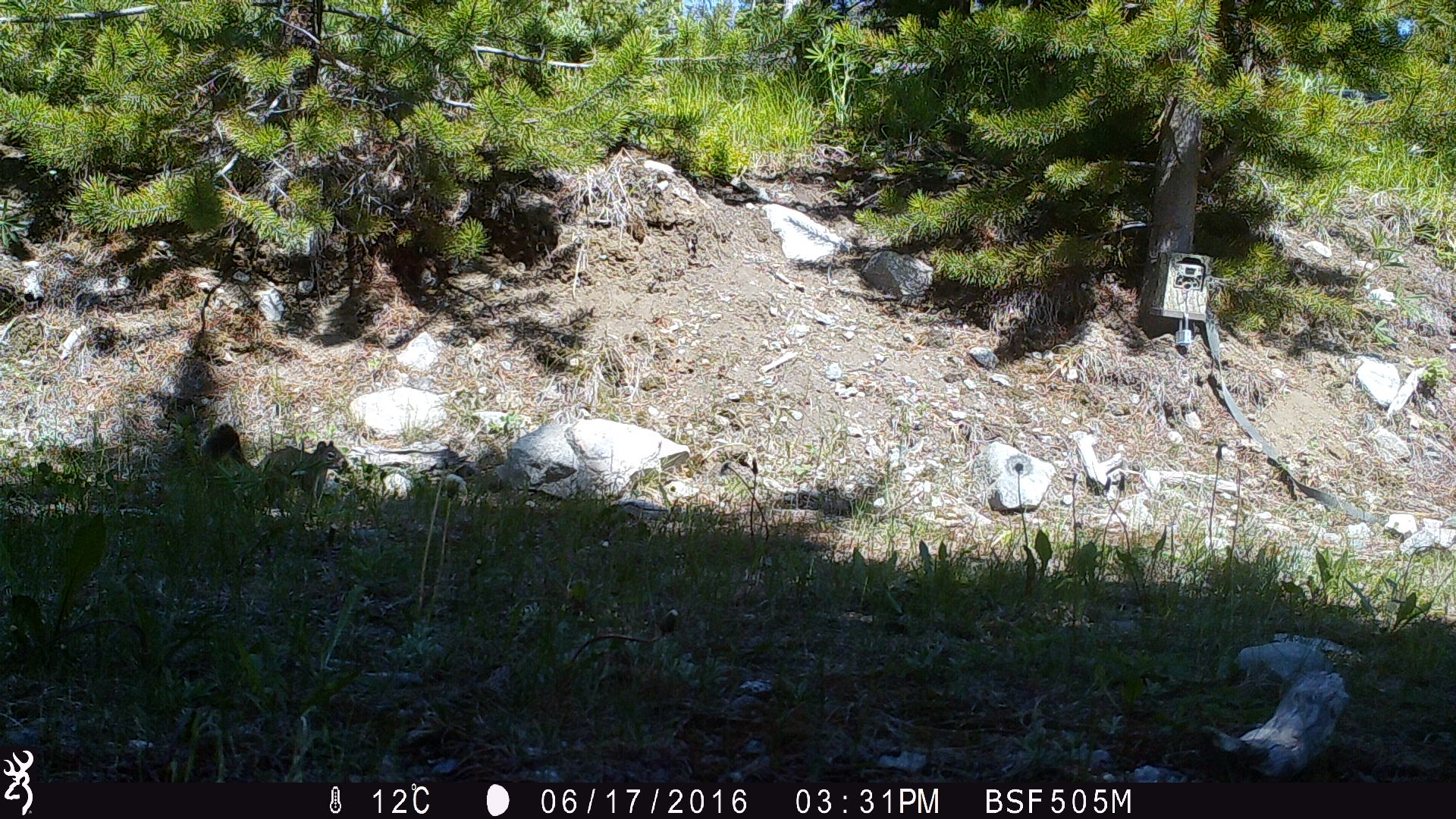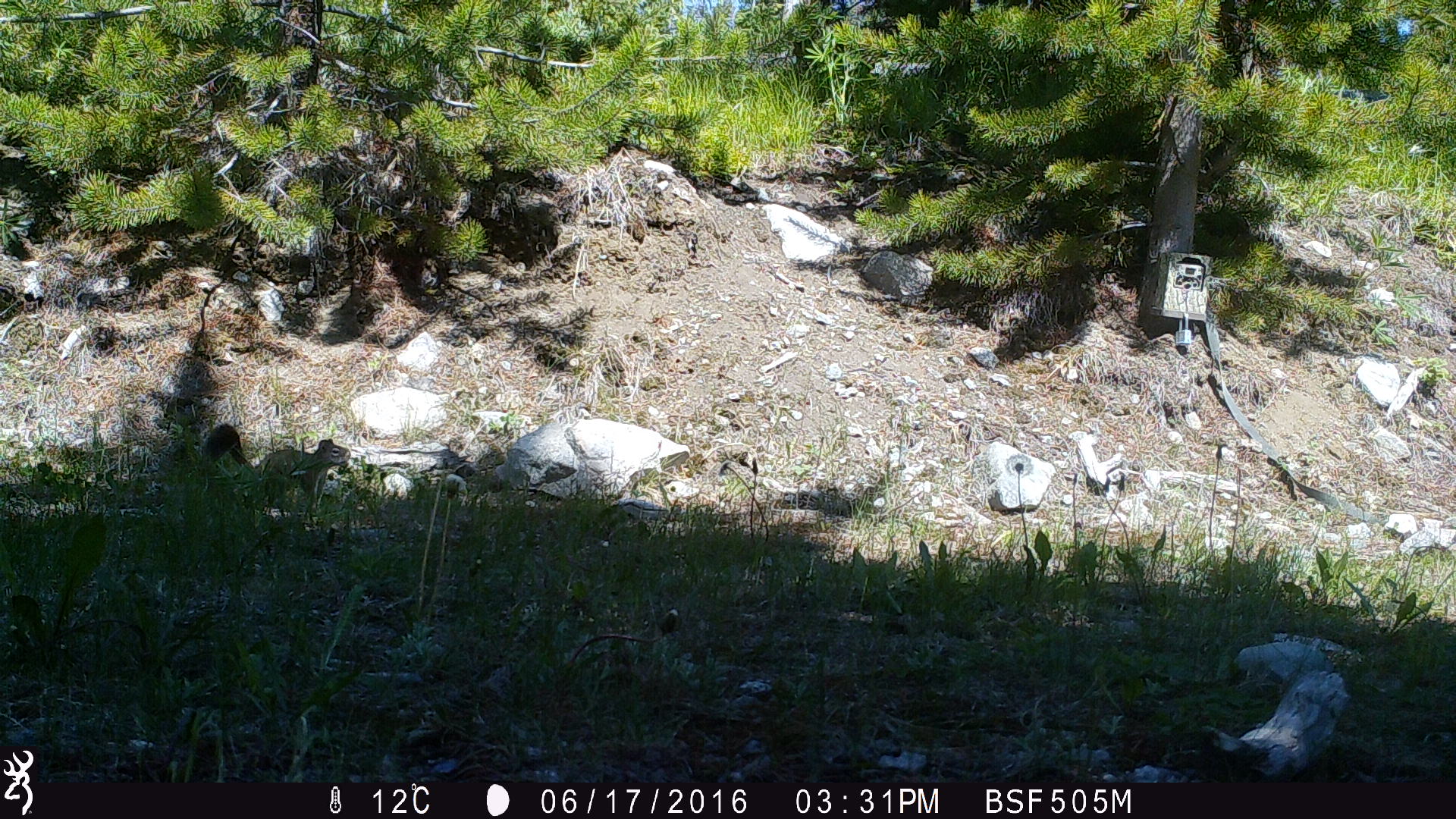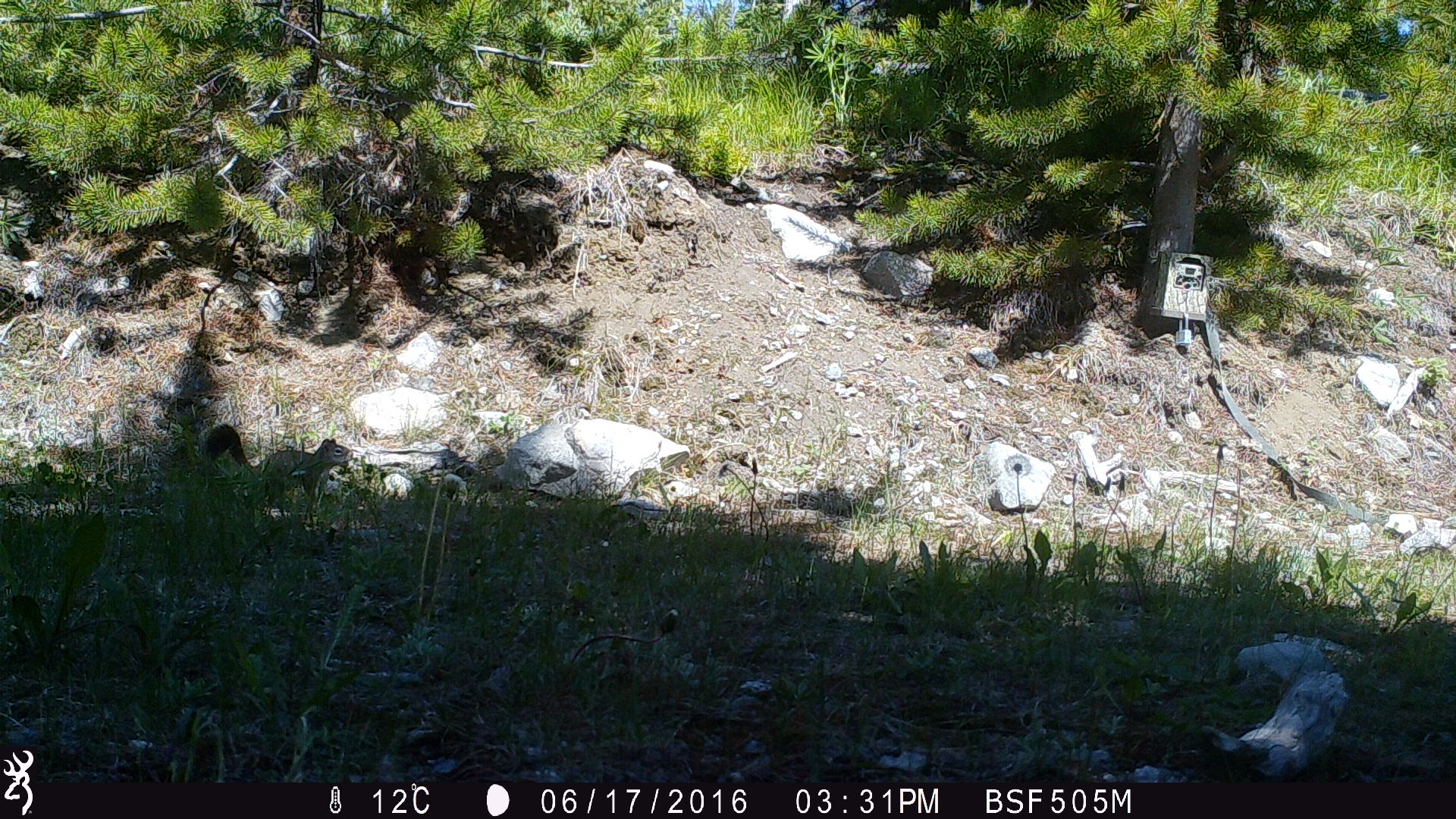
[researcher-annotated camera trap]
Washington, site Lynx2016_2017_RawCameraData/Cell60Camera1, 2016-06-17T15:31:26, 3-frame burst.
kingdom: Animalia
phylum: Chordata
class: Mammalia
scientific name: Mammalia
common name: small mammal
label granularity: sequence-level